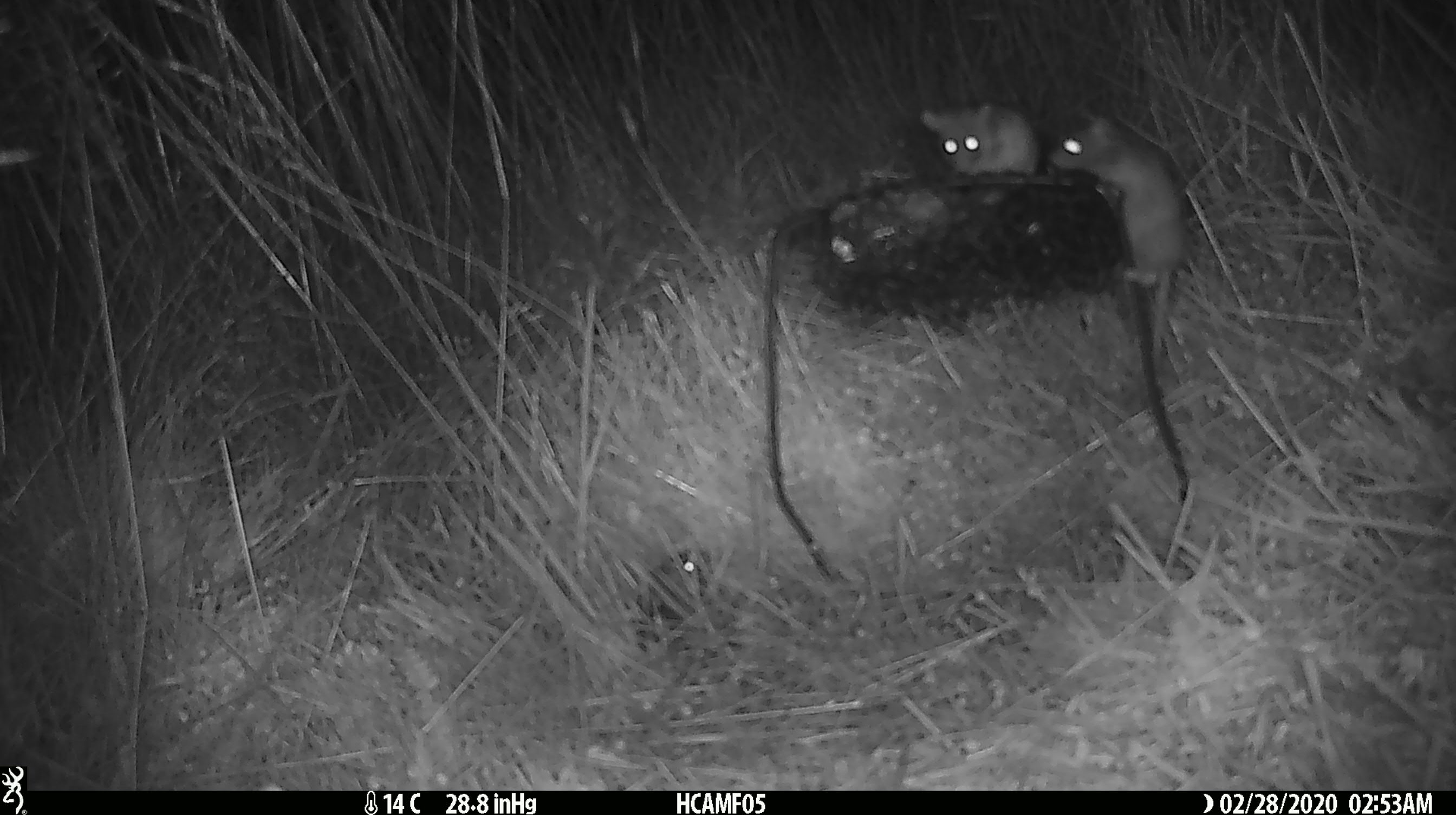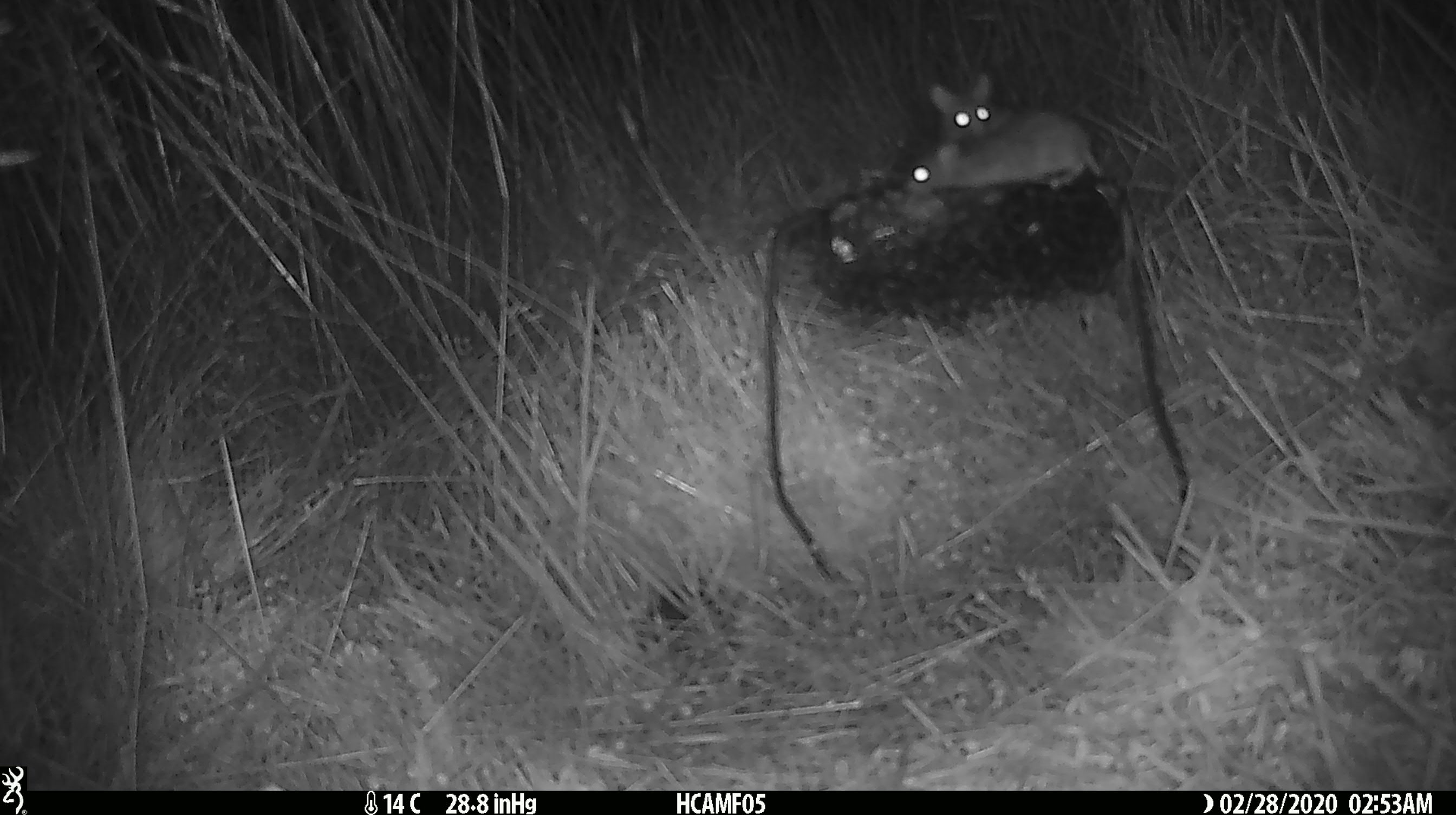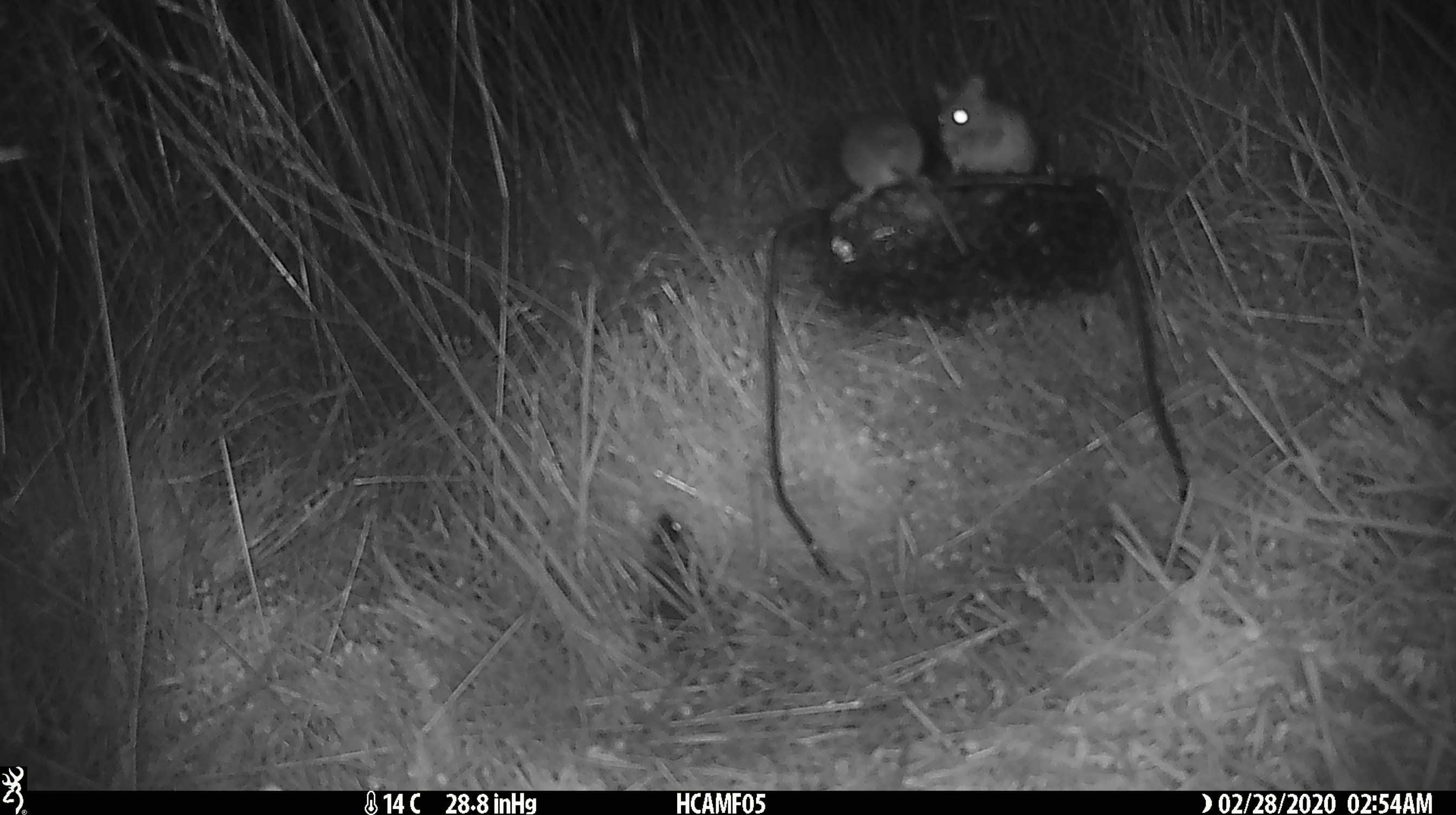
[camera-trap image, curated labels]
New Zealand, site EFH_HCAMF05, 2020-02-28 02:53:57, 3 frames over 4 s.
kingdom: Animalia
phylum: Chordata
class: Mammalia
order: Rodentia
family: Muridae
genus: Mus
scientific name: Mus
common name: mouse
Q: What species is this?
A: Mouse (Mus).